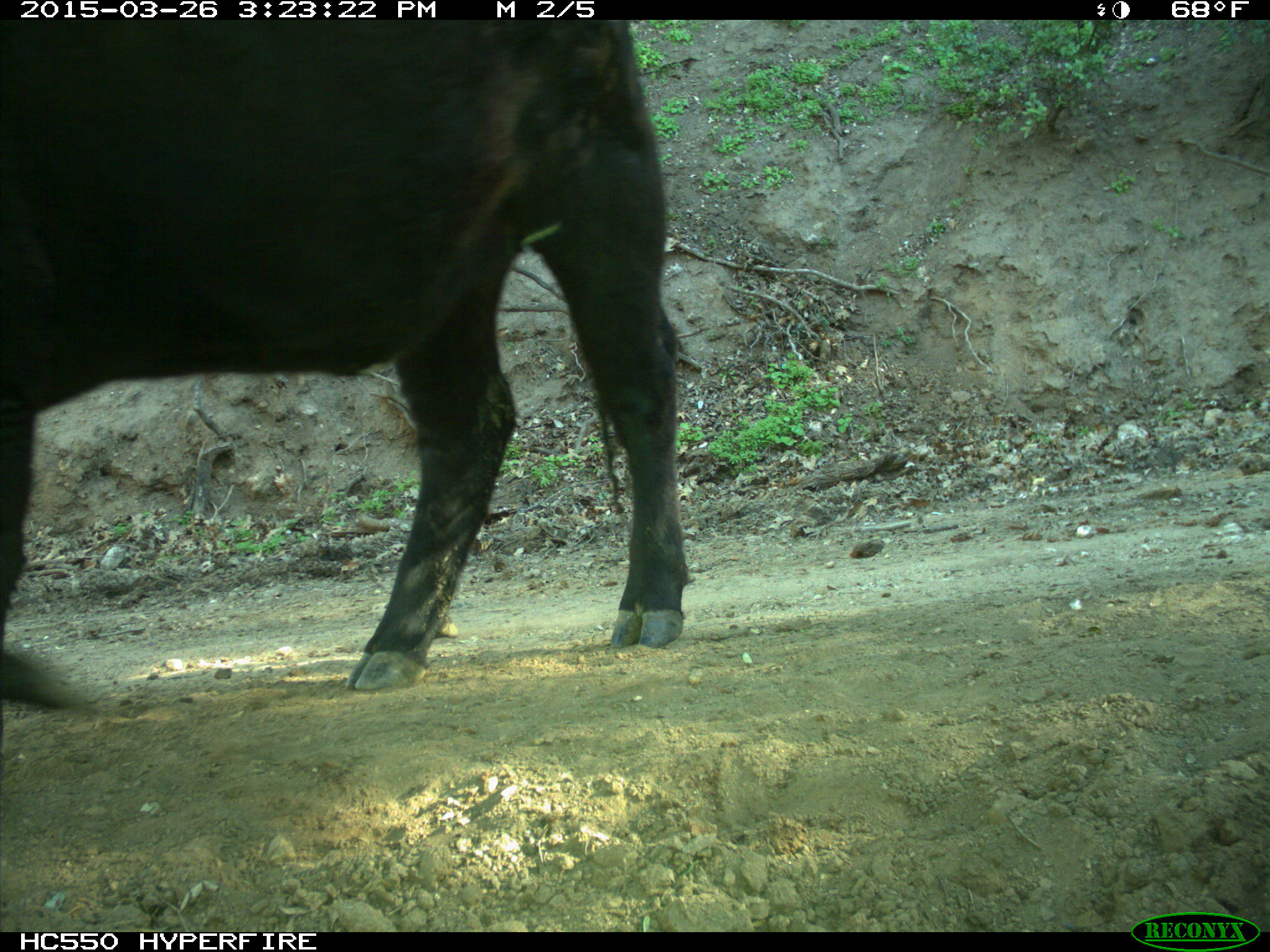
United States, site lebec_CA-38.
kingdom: Animalia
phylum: Chordata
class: Mammalia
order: Artiodactyla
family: Bovidae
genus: Bos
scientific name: Bos taurus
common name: domestic cow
Bos taurus (domestic cow).